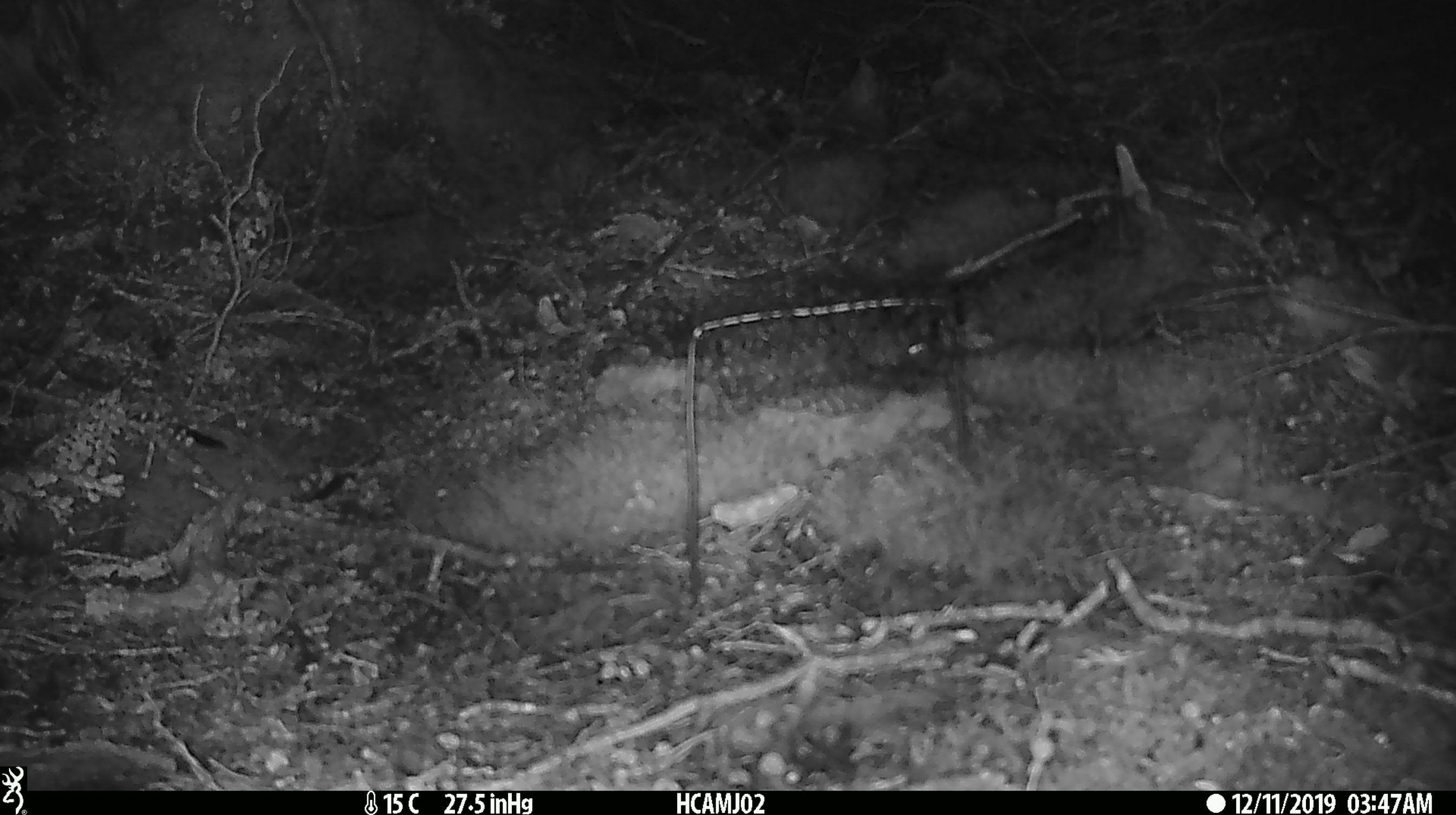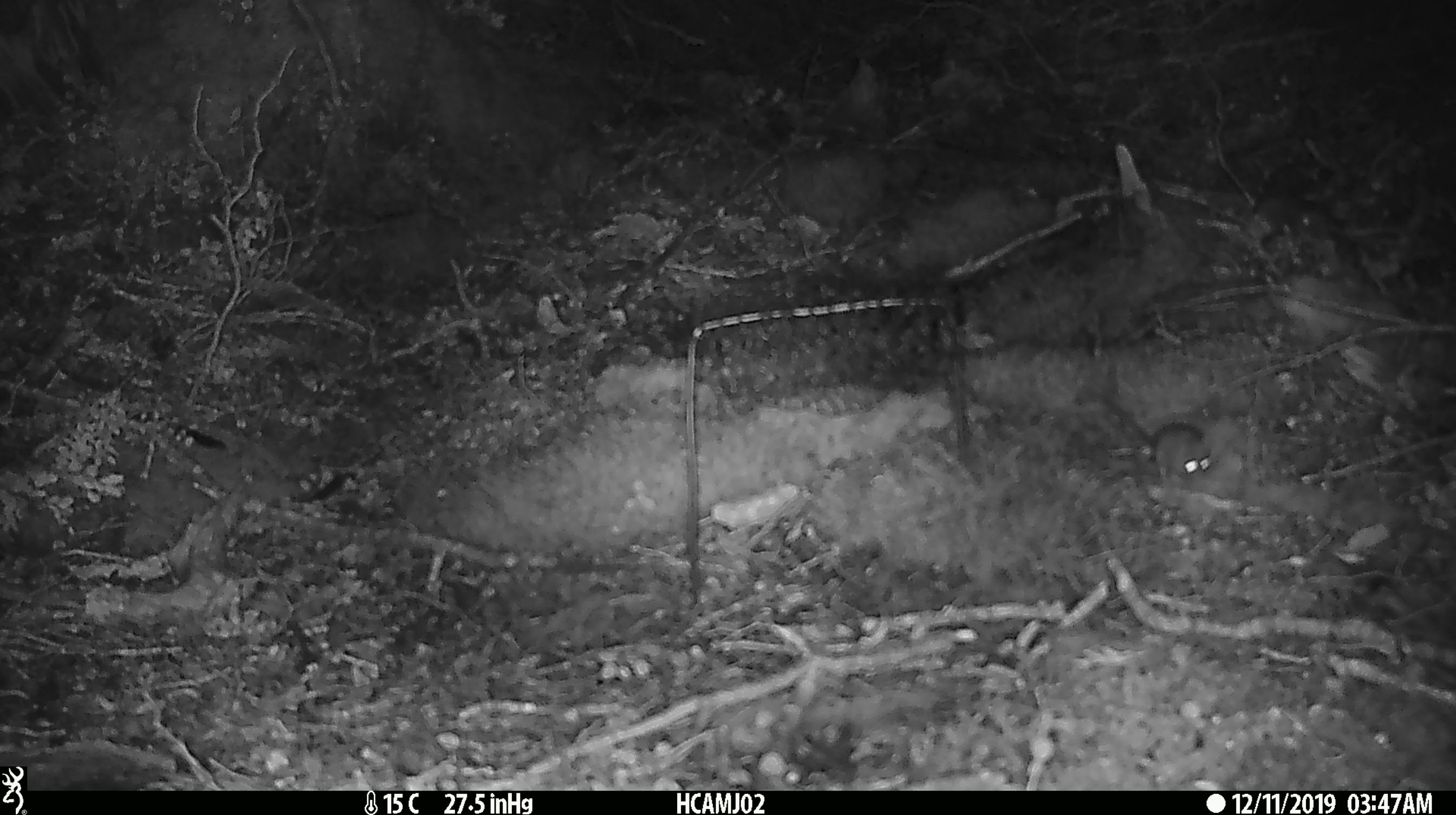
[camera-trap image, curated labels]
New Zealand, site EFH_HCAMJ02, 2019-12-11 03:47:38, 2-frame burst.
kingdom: Animalia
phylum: Chordata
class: Mammalia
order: Rodentia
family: Muridae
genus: Mus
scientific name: Mus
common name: mouse